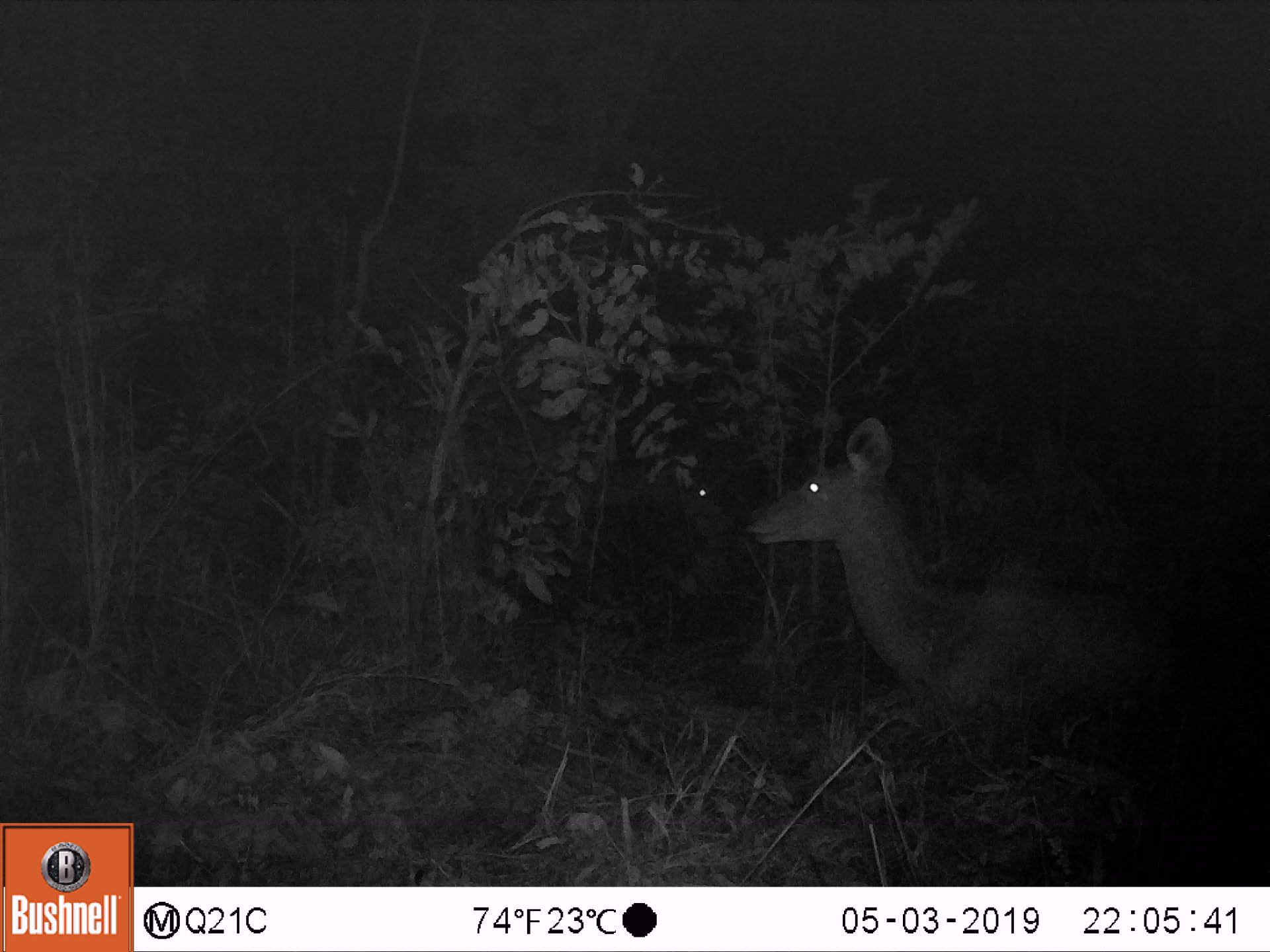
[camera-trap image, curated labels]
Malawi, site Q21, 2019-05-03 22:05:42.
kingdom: Animalia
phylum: Chordata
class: Mammalia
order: Artiodactyla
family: Bovidae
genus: Tragelaphus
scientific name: Tragelaphus strepsiceros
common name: greater kudu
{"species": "greater kudu (Tragelaphus strepsiceros)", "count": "1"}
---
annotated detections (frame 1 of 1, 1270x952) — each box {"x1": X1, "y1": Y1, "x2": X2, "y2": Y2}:
greater kudu: {"x1": 737, "y1": 408, "x2": 1201, "y2": 735}